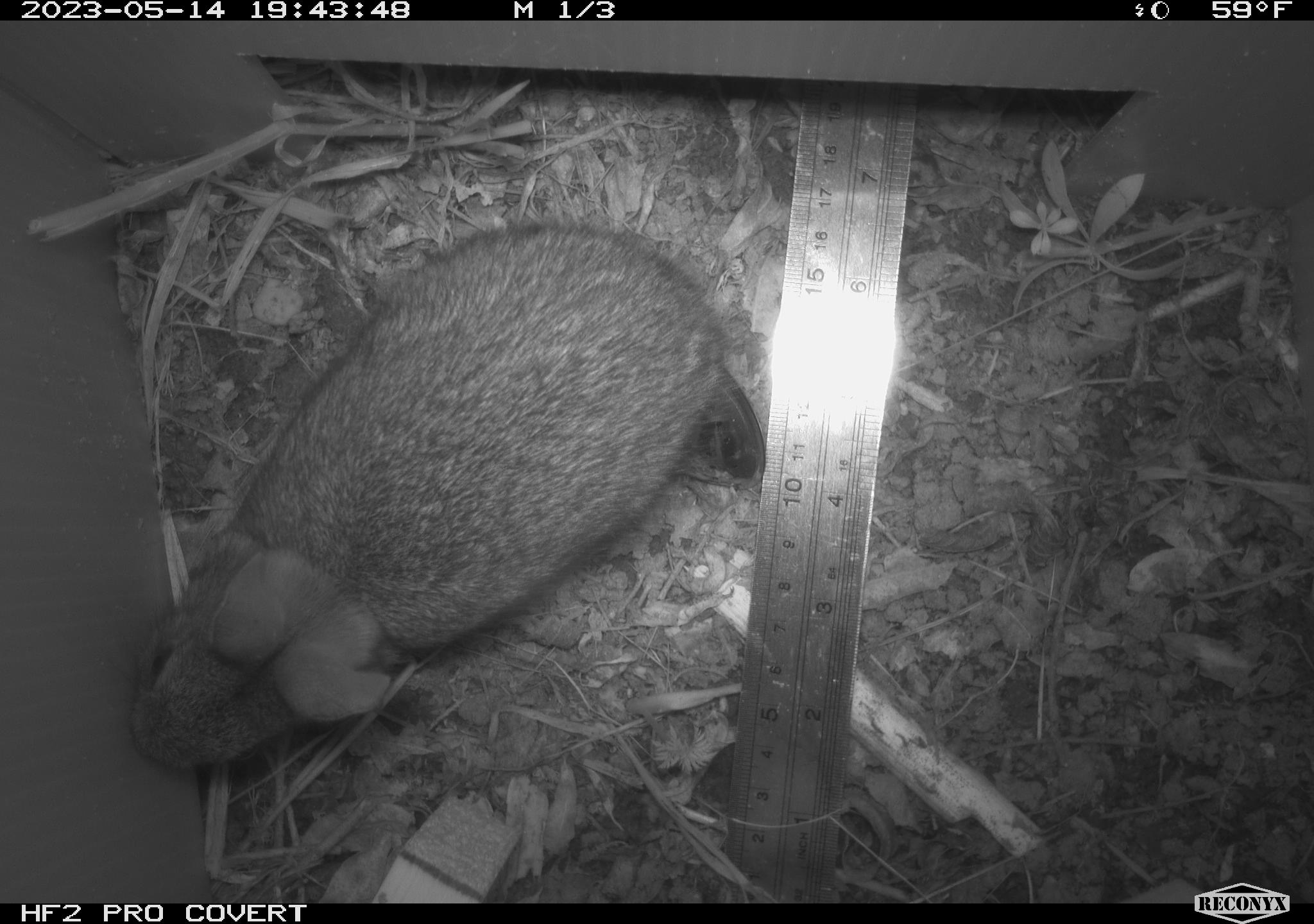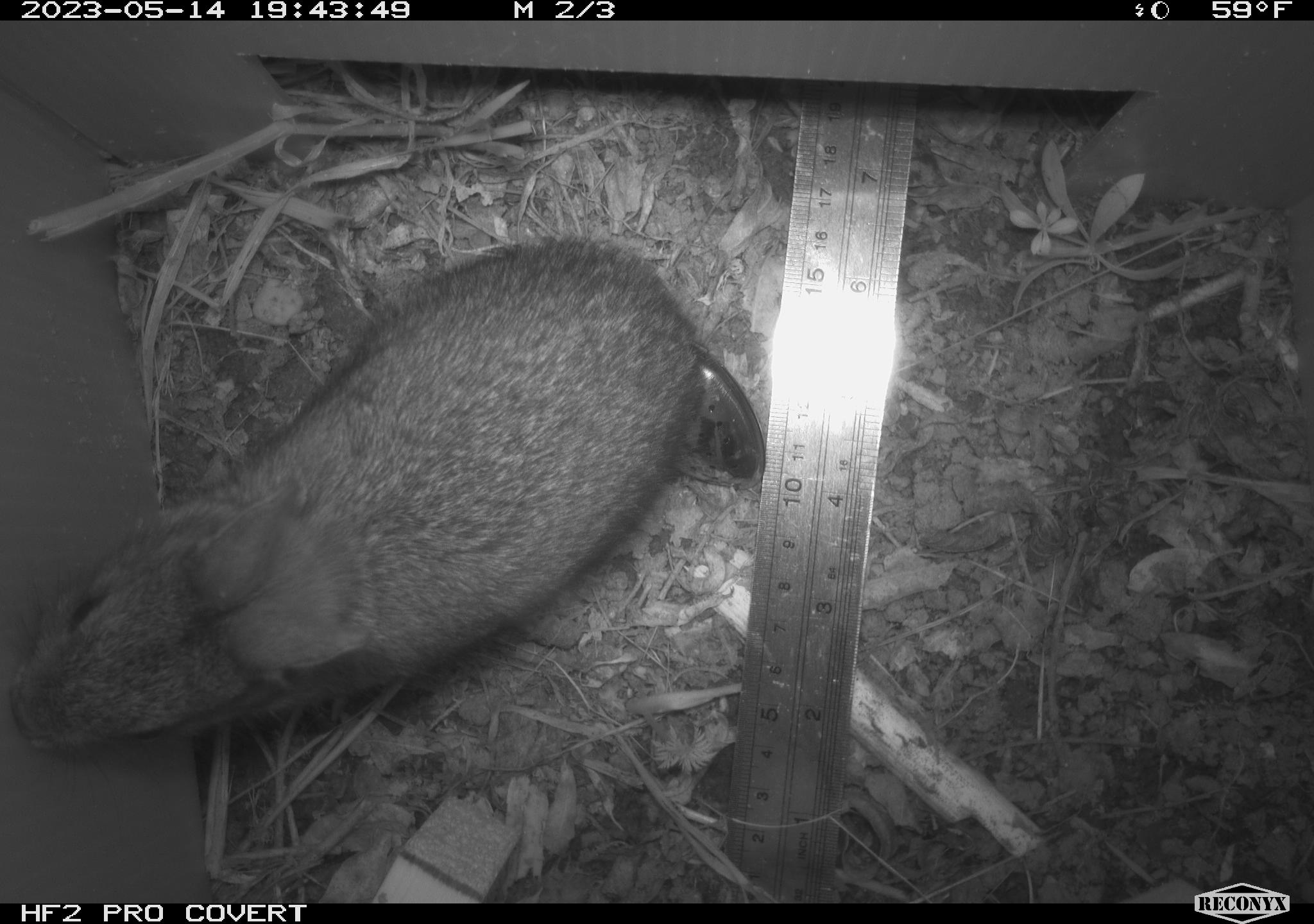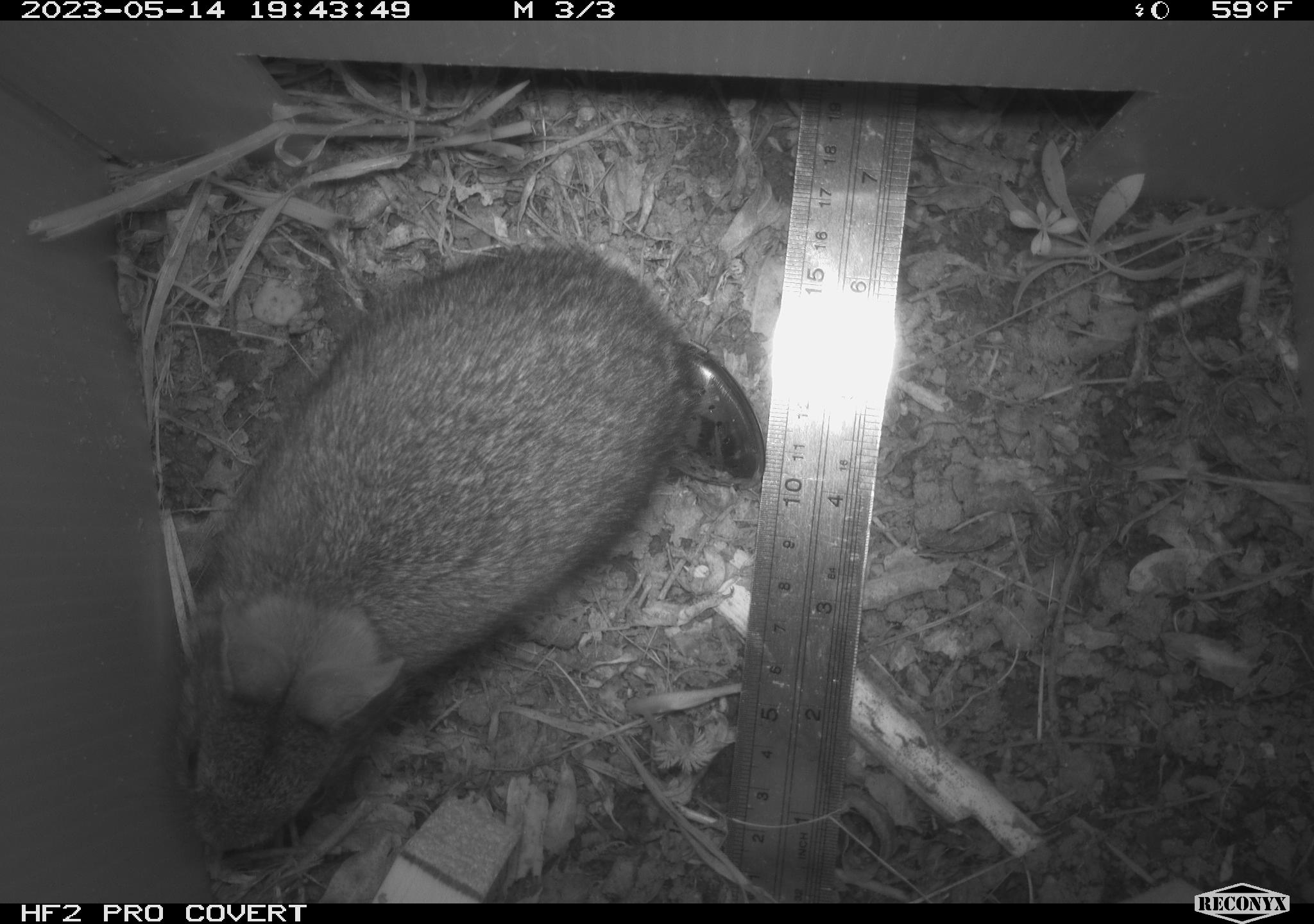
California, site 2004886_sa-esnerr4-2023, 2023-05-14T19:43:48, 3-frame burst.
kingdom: Animalia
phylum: Chordata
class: Mammalia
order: Lagomorpha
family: Leporidae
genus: Sylvilagus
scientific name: Sylvilagus bachmani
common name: brush rabbit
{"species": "brush rabbit (Sylvilagus bachmani)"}